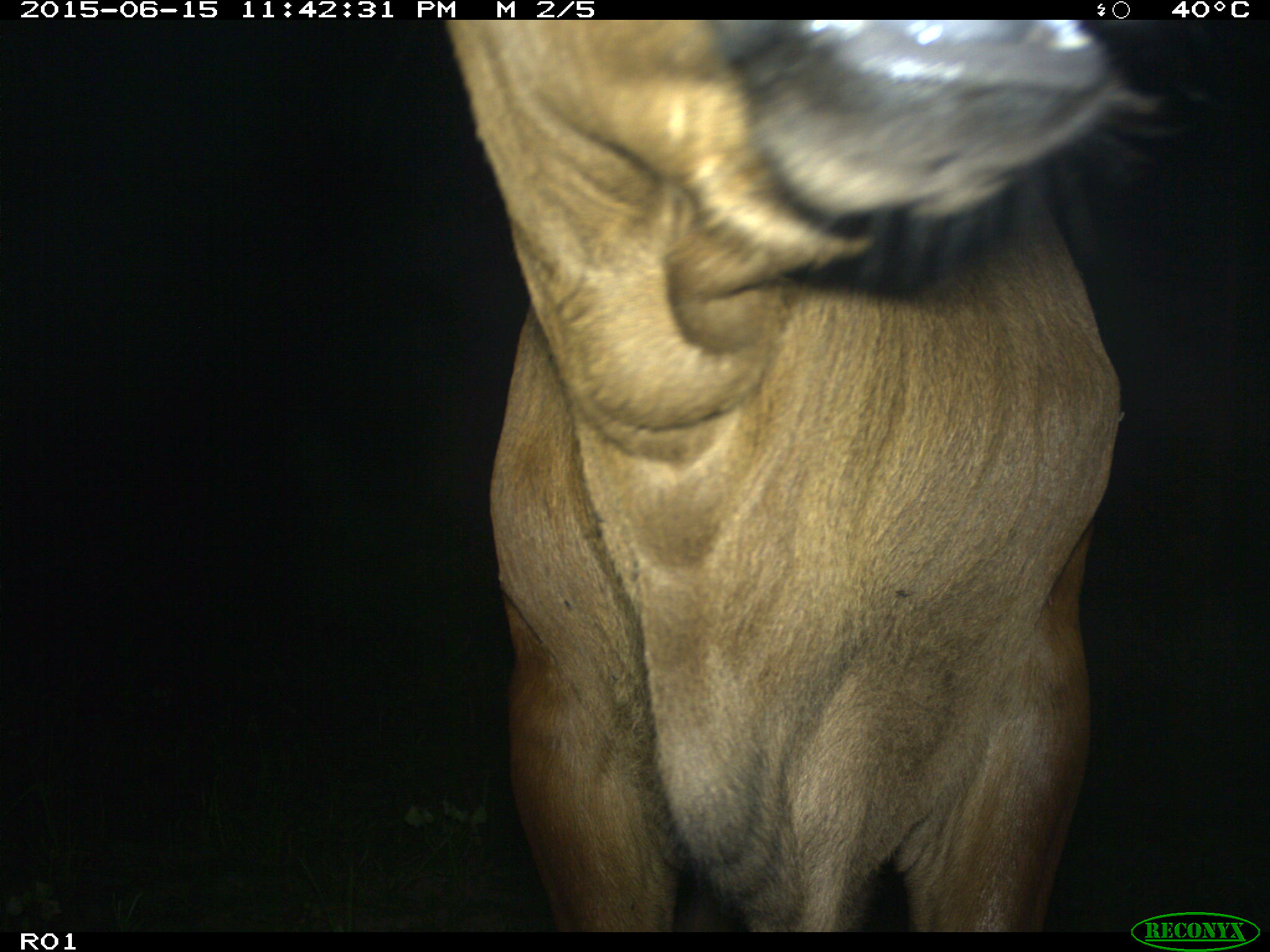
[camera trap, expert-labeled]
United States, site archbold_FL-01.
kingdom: Animalia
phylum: Chordata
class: Mammalia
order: Artiodactyla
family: Bovidae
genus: Bos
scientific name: Bos taurus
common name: domestic cow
Bos taurus (domestic cow).